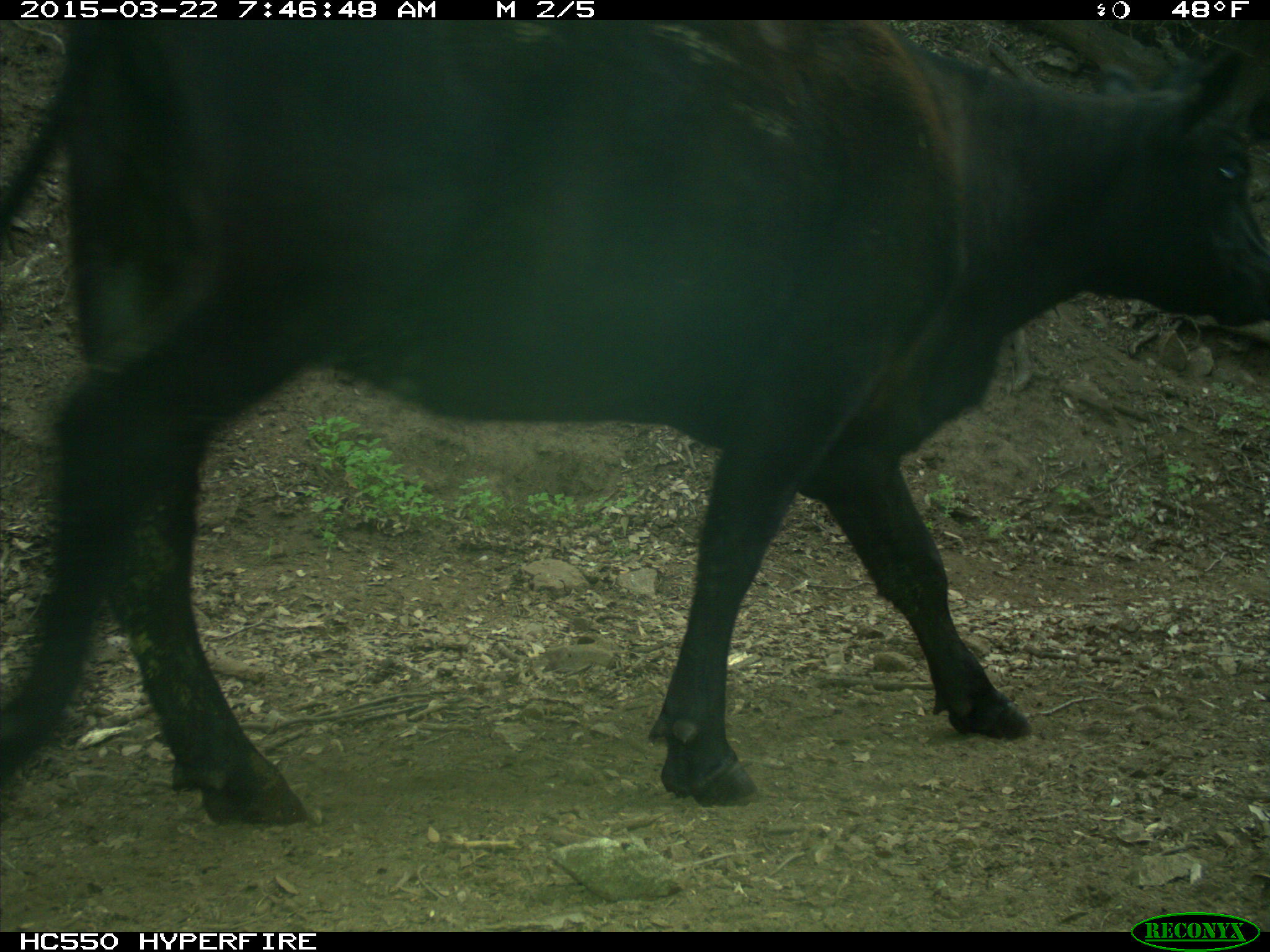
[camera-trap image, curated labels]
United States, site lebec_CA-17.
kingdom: Animalia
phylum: Chordata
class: Mammalia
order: Artiodactyla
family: Bovidae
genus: Bos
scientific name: Bos taurus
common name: domestic cow